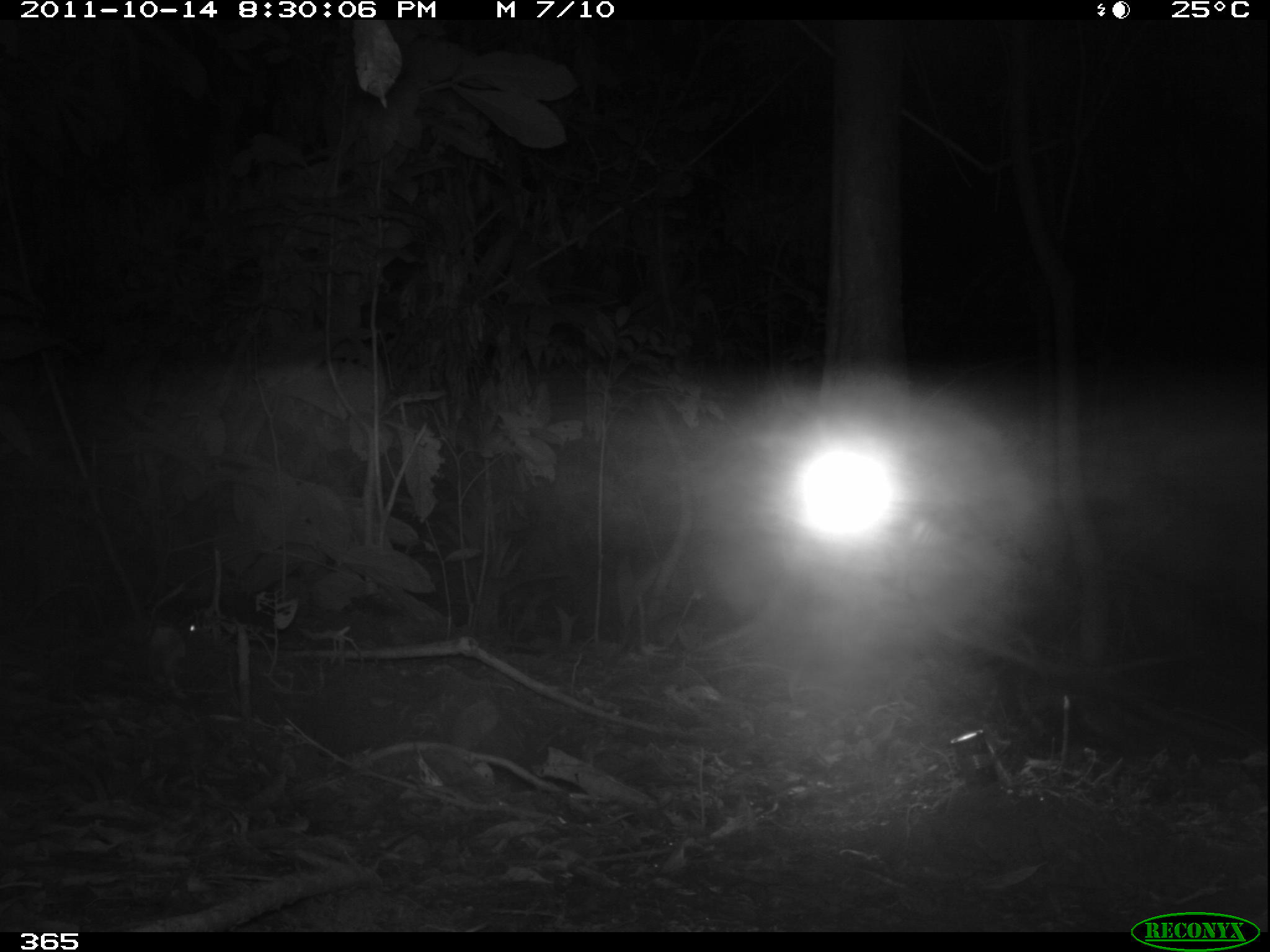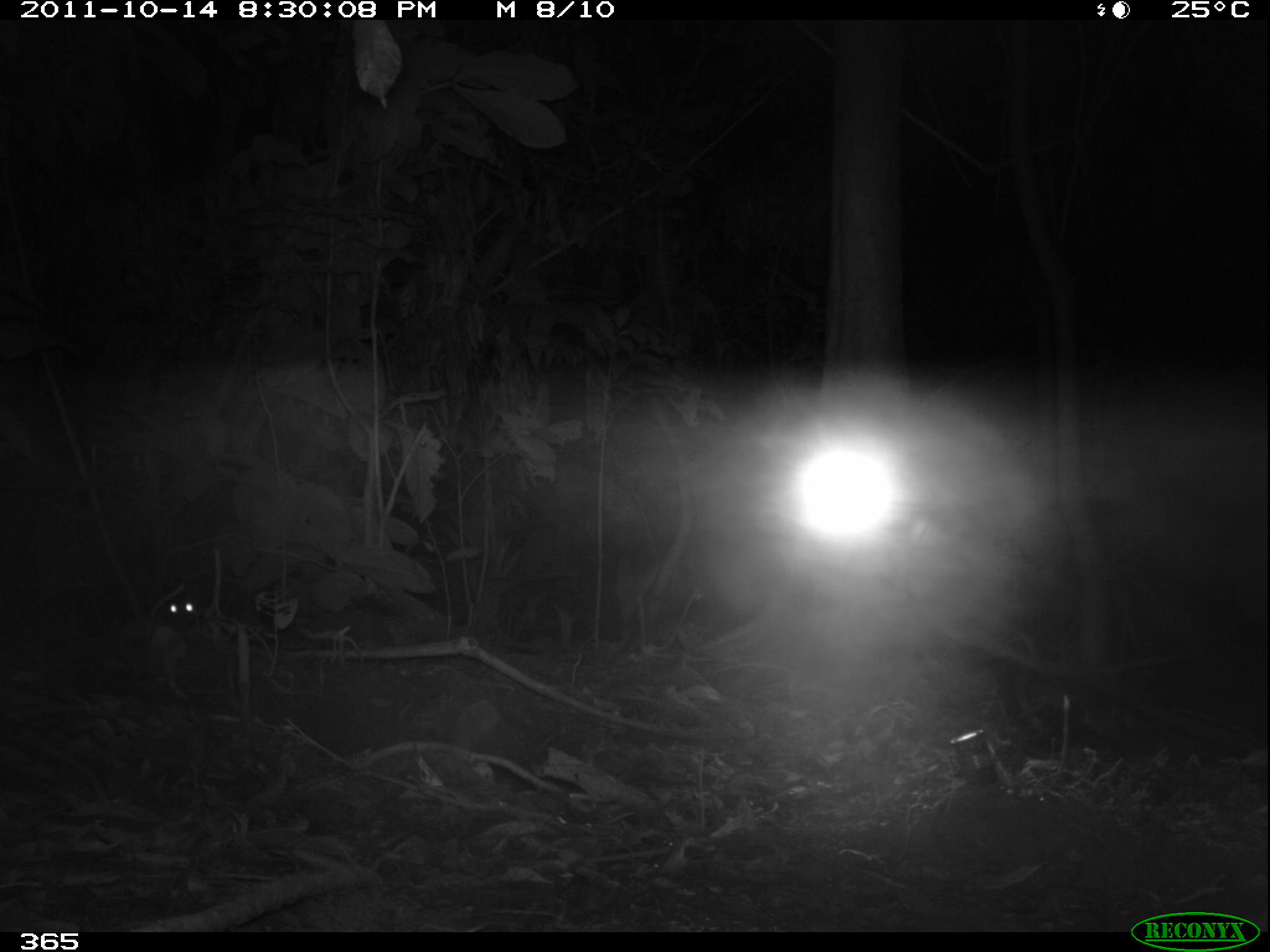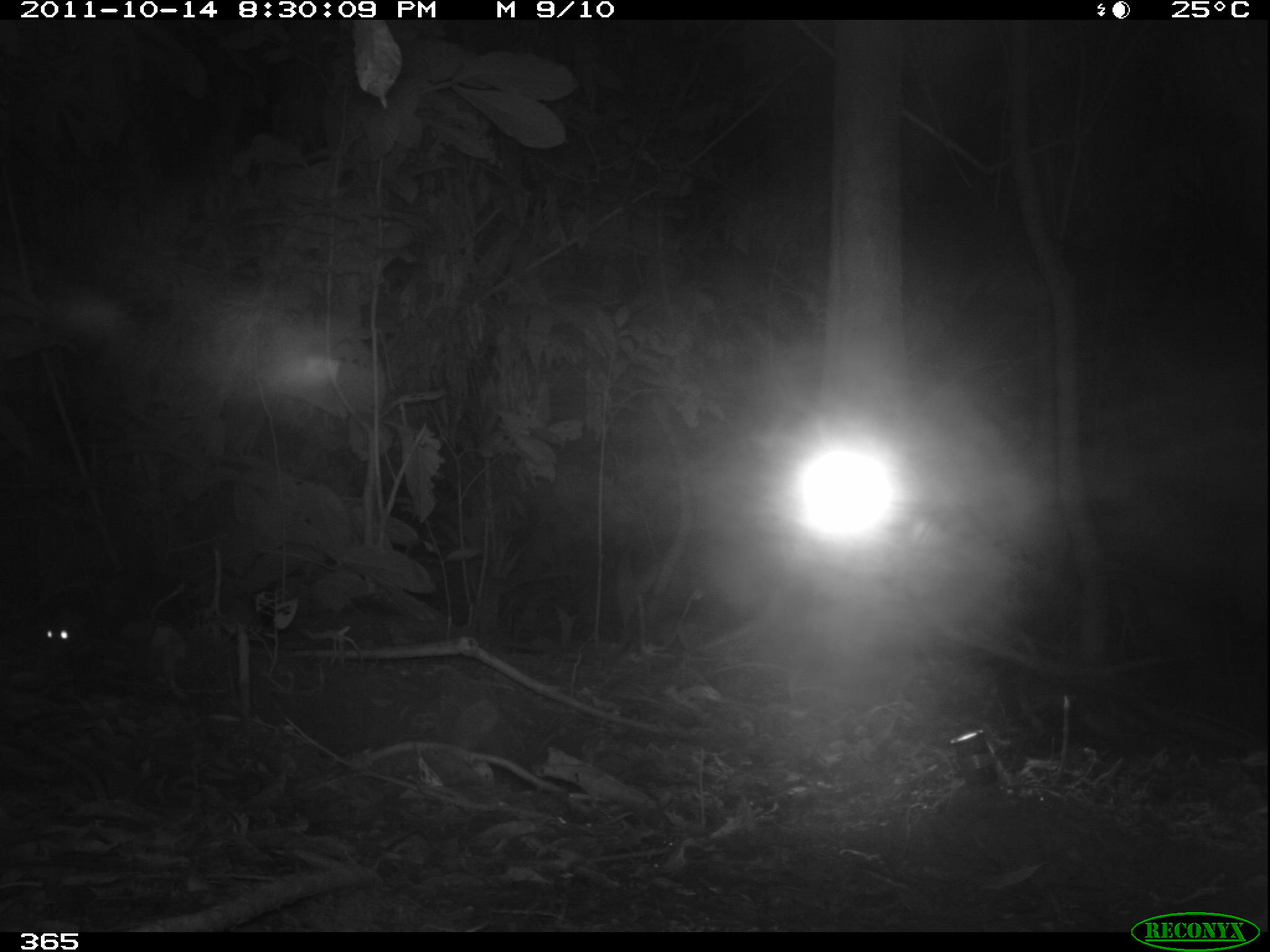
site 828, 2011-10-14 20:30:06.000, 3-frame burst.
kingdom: Animalia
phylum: Chordata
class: Mammalia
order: Didelphimorphia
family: Didelphidae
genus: Didelphis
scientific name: Didelphis marsupialis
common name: southern opossum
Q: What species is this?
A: Didelphis marsupialis (southern opossum).